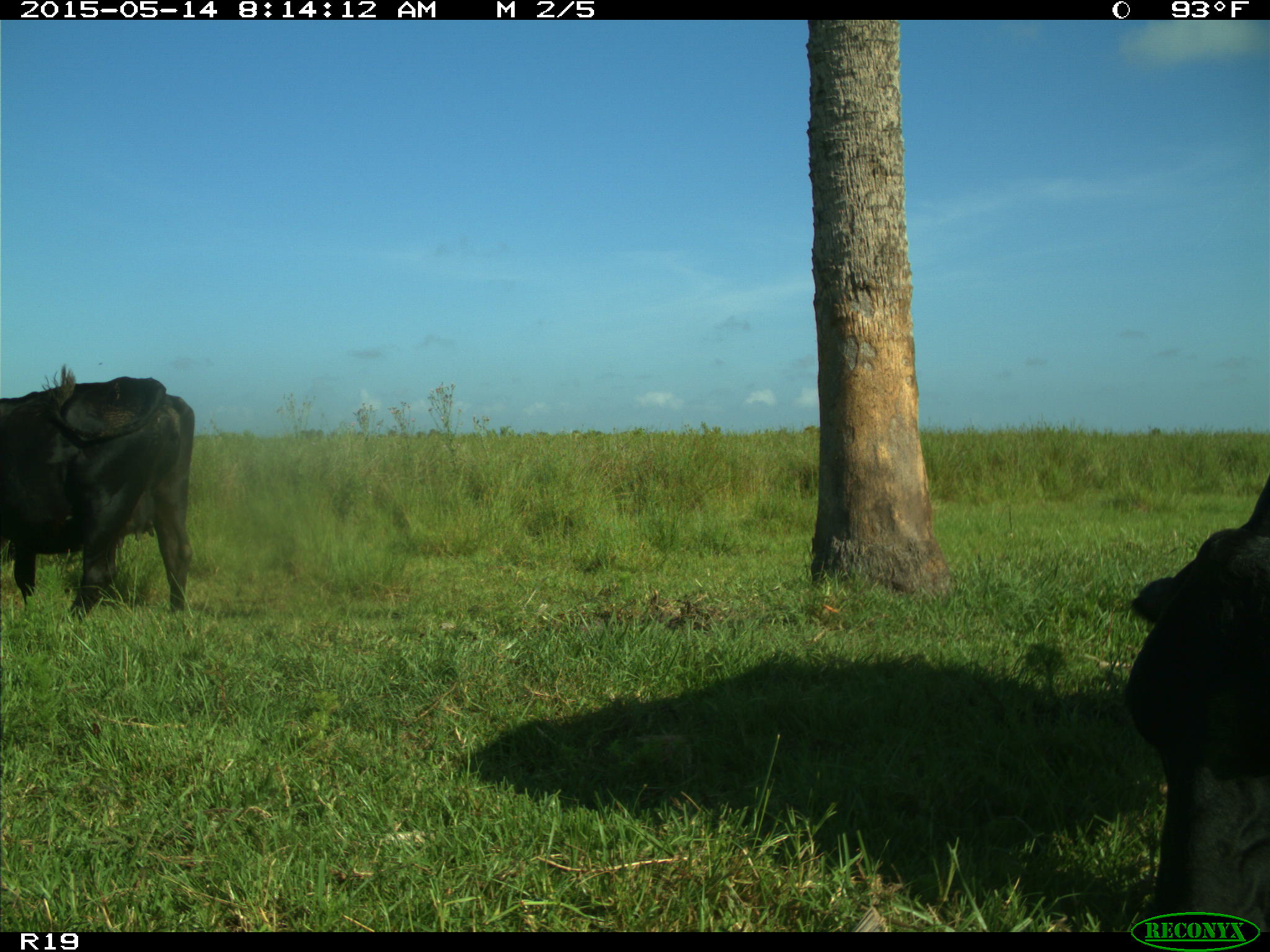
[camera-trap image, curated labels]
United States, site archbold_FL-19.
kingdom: Animalia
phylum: Chordata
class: Mammalia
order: Artiodactyla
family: Bovidae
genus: Bos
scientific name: Bos taurus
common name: domestic cow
Bos taurus (domestic cow).